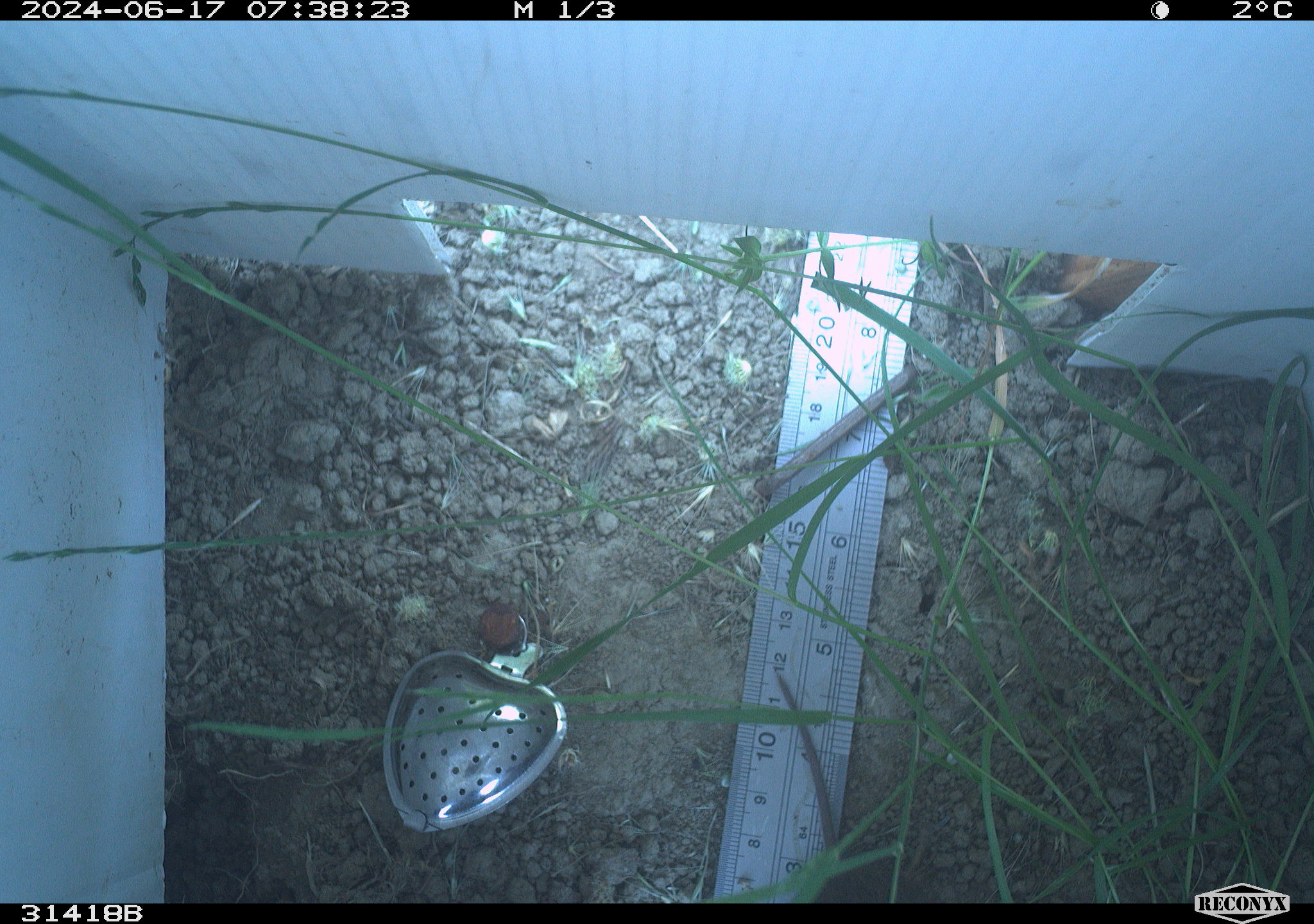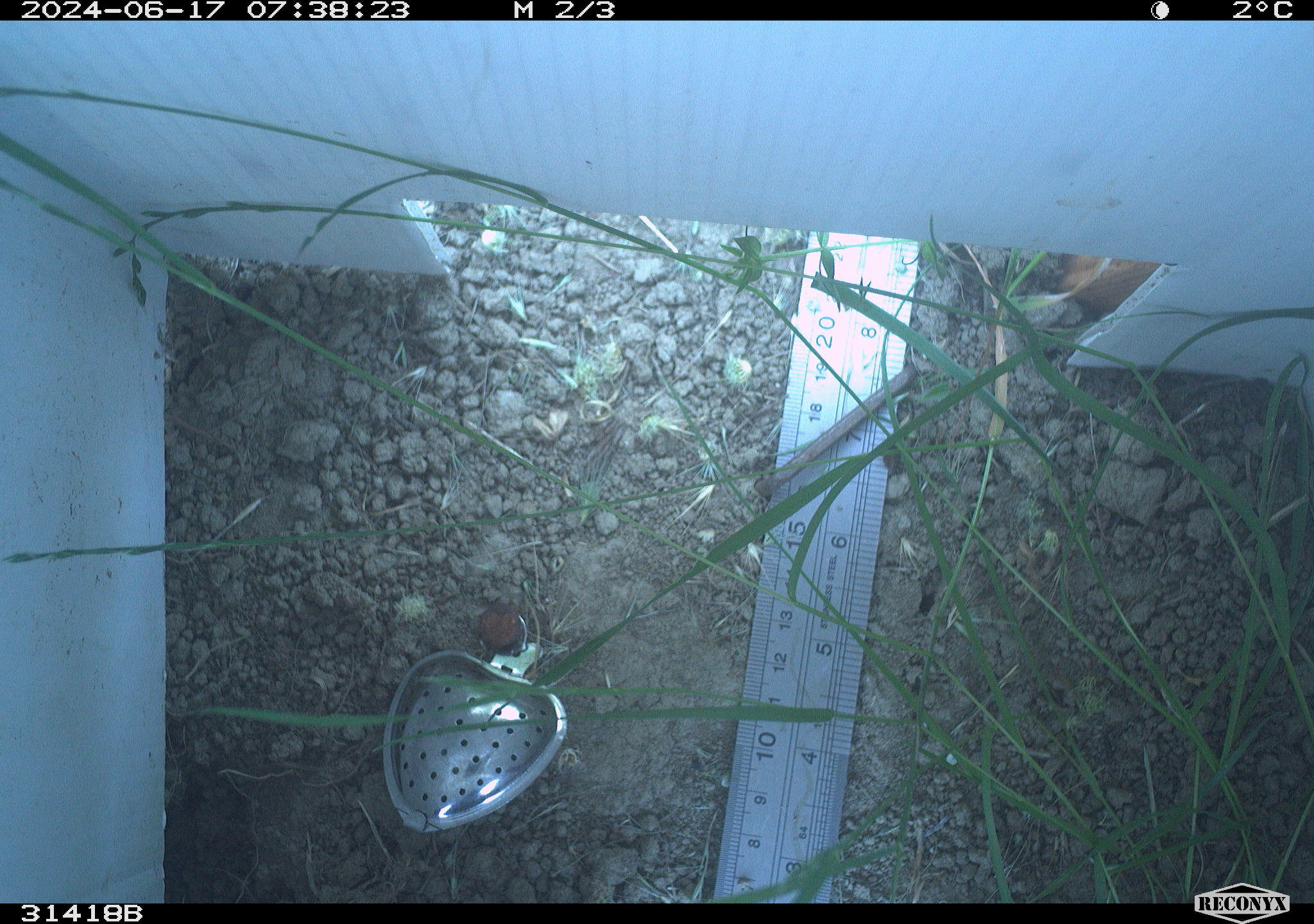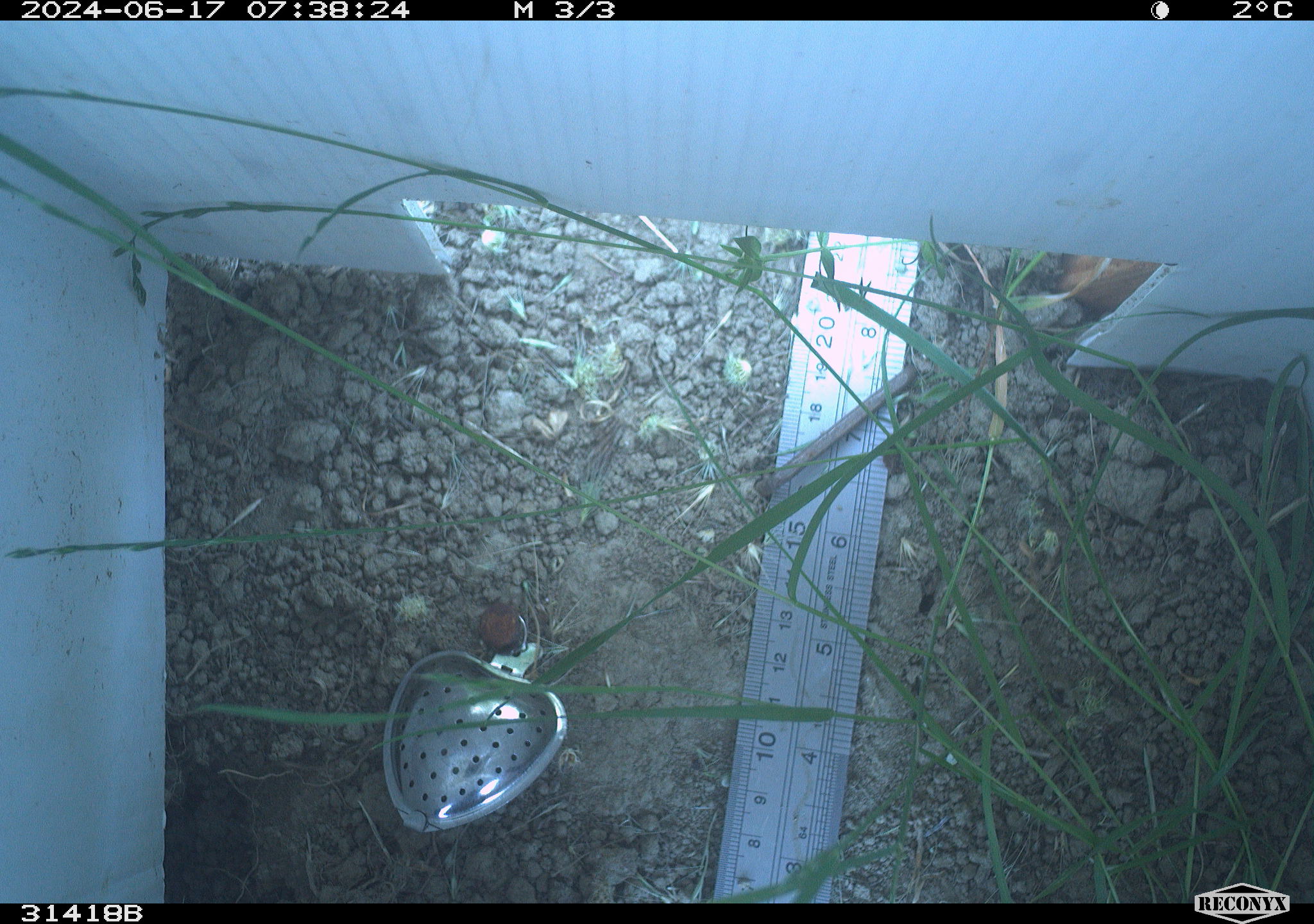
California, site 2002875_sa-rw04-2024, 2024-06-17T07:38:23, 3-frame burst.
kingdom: Animalia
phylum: Chordata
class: Mammalia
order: Rodentia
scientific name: Rodentia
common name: rodent